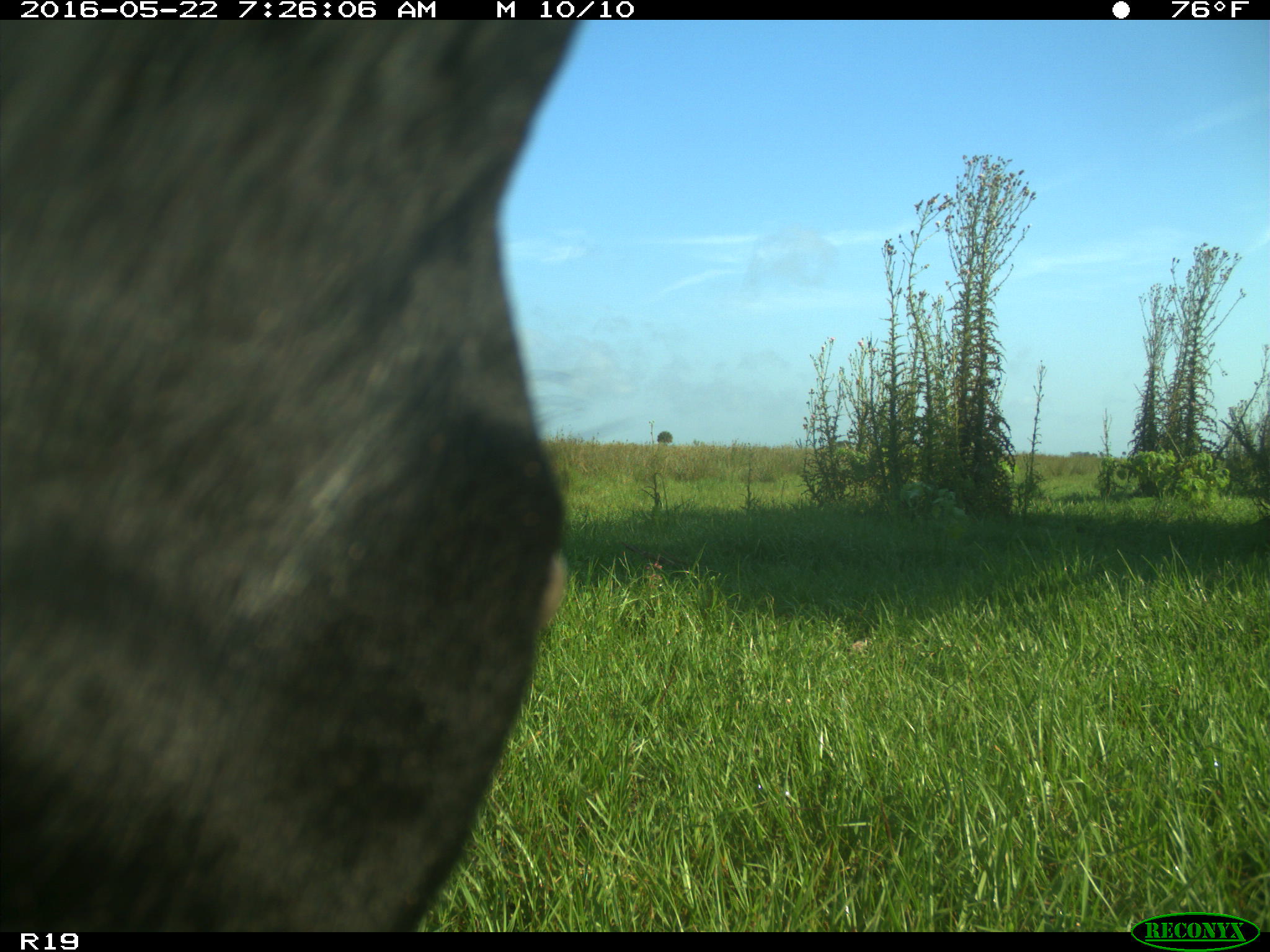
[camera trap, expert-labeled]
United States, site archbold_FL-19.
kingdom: Animalia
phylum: Chordata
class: Mammalia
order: Artiodactyla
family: Bovidae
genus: Bos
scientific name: Bos taurus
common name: domestic cow